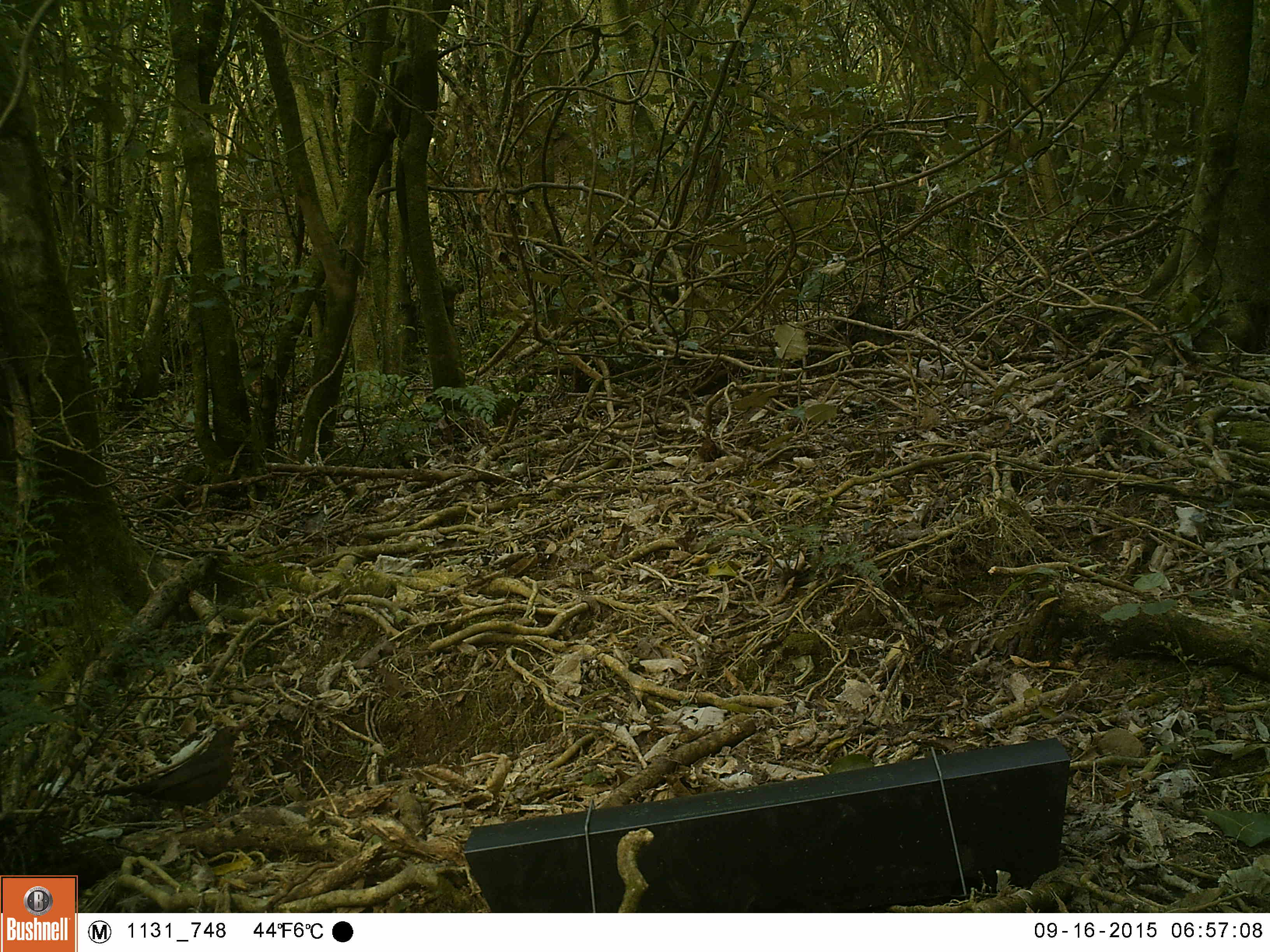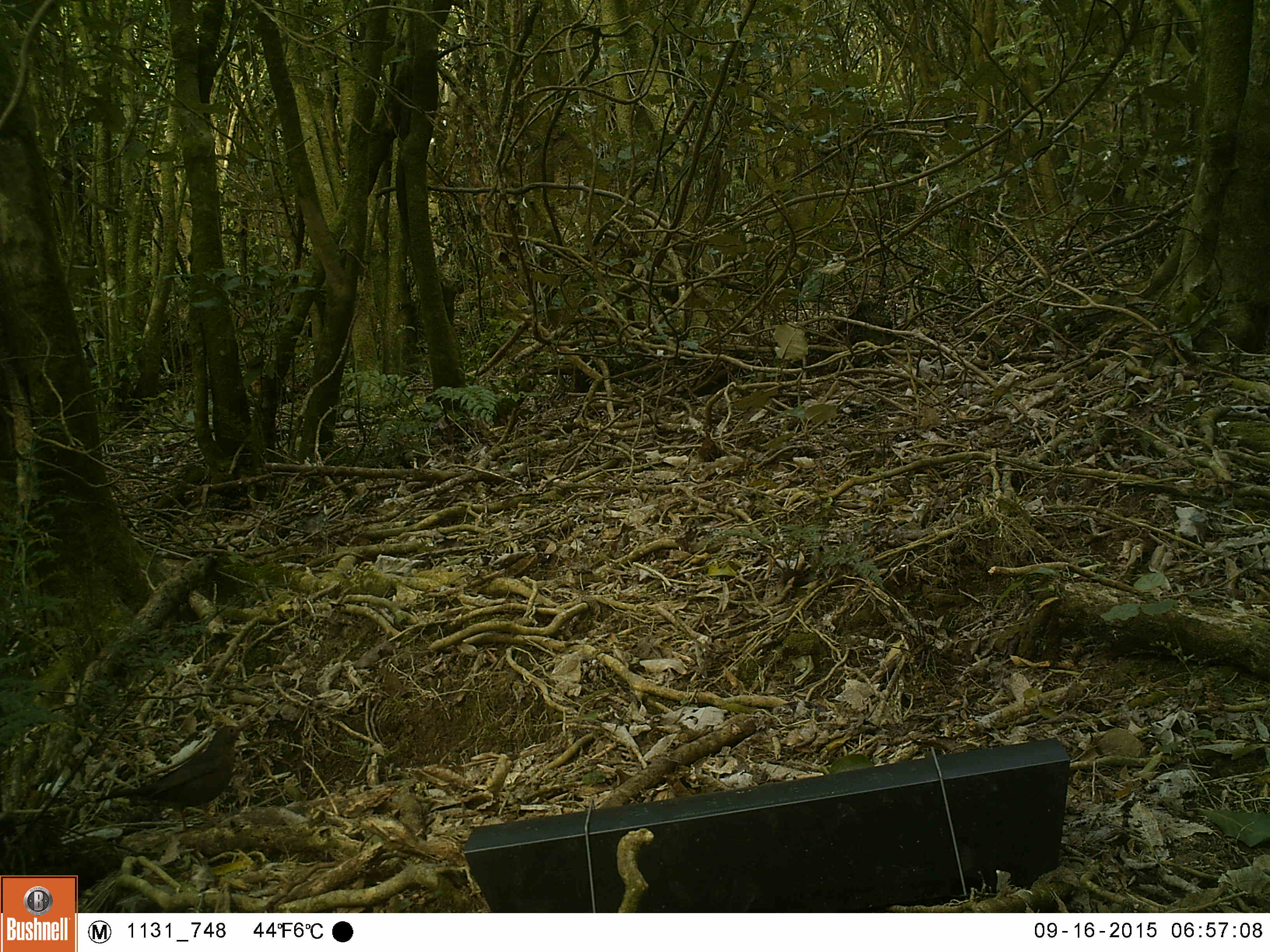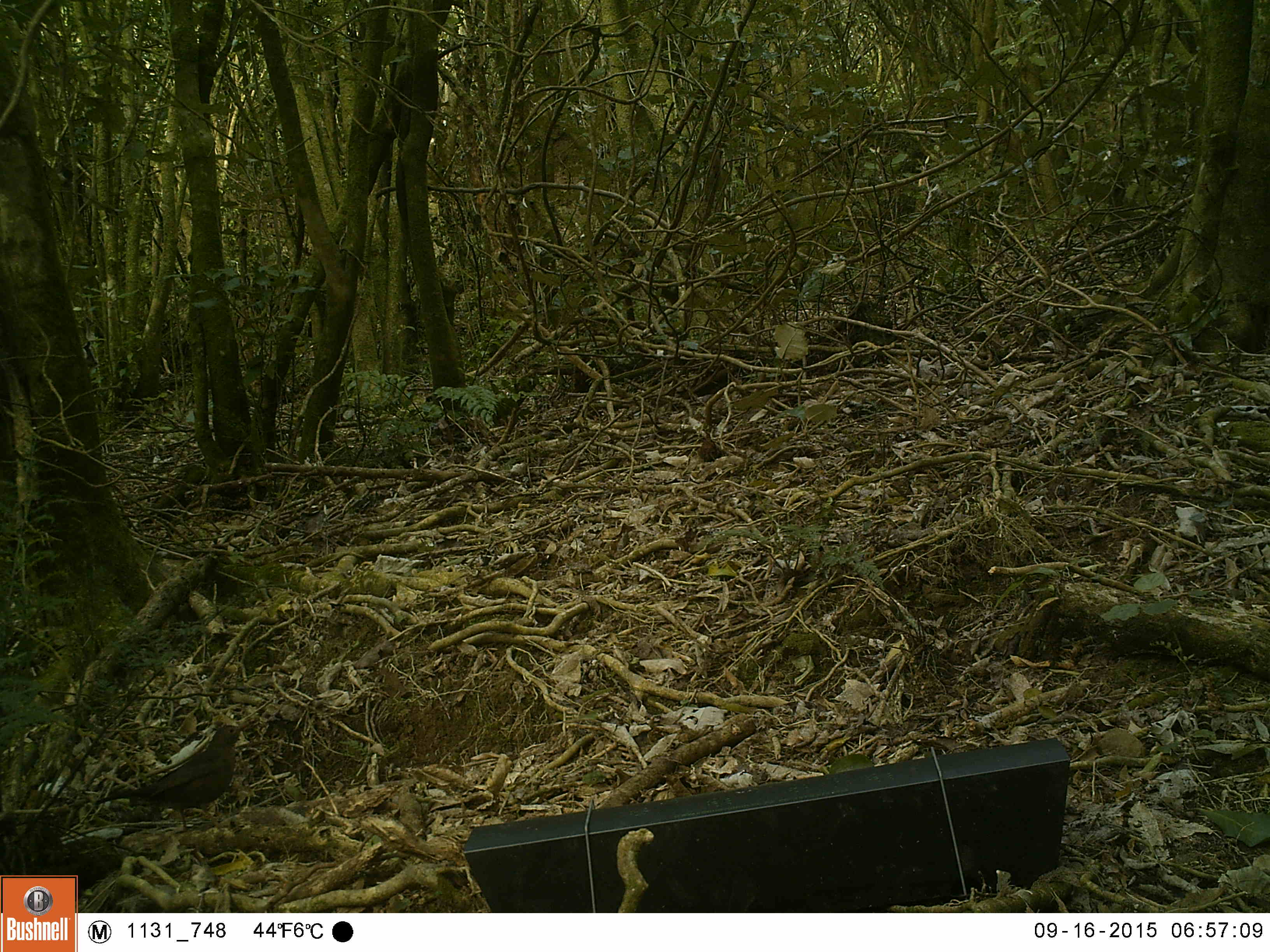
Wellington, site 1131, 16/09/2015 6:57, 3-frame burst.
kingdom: Animalia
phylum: Chordata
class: Aves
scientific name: Aves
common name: bird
Bird (Aves).